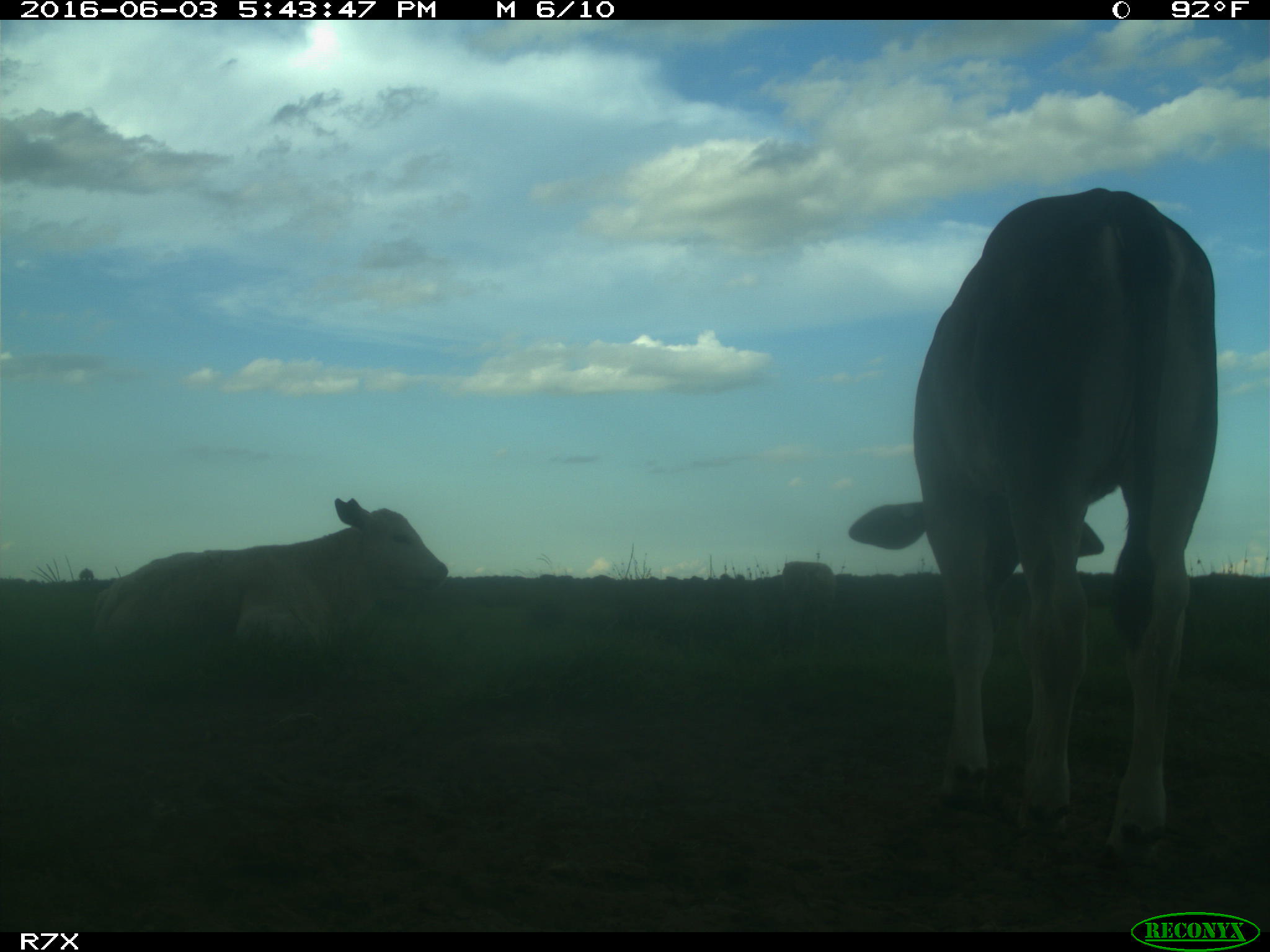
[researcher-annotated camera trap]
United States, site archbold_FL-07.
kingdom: Animalia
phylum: Chordata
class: Mammalia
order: Artiodactyla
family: Bovidae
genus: Bos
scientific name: Bos taurus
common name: domestic cow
Bos taurus (domestic cow).